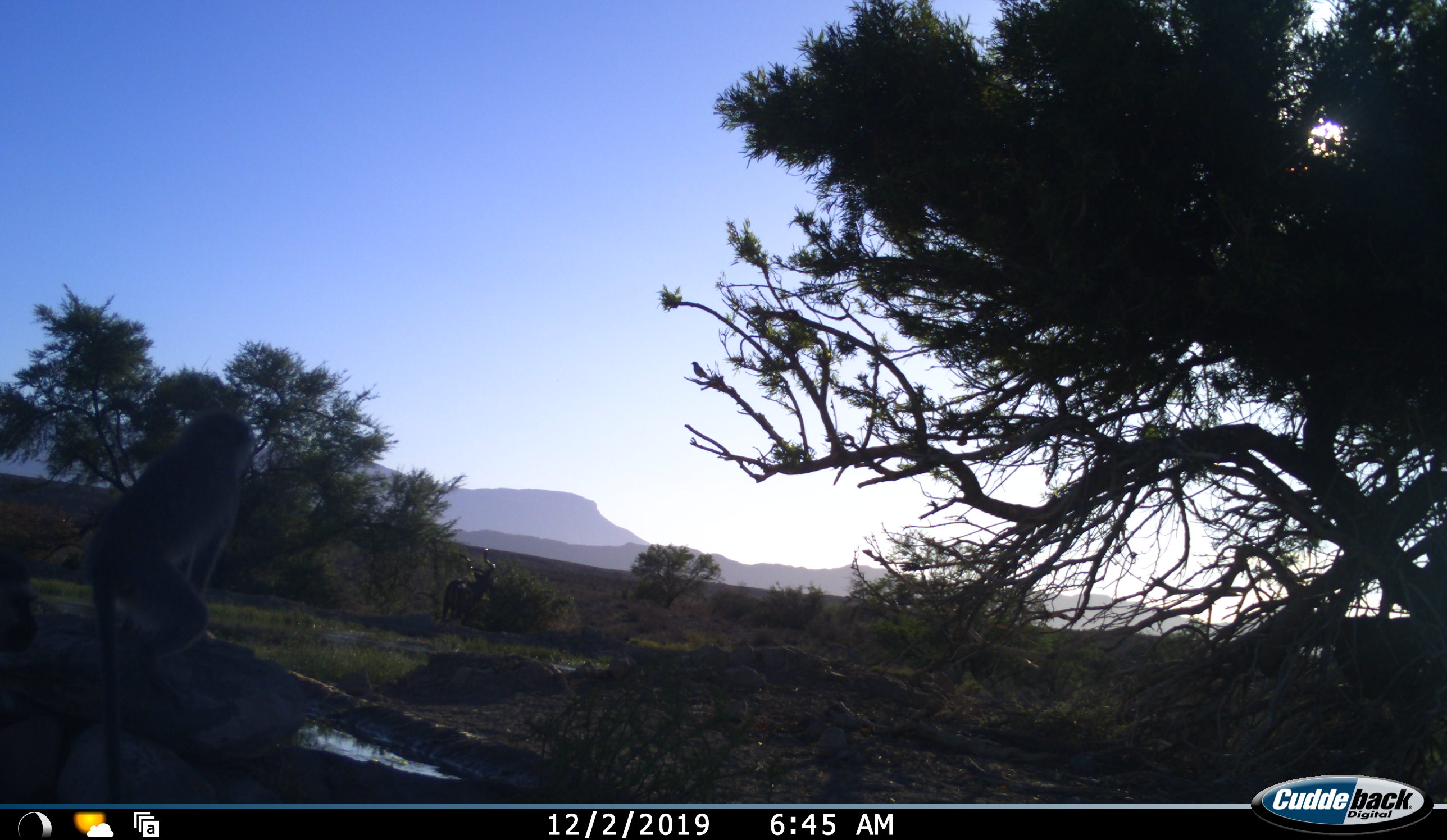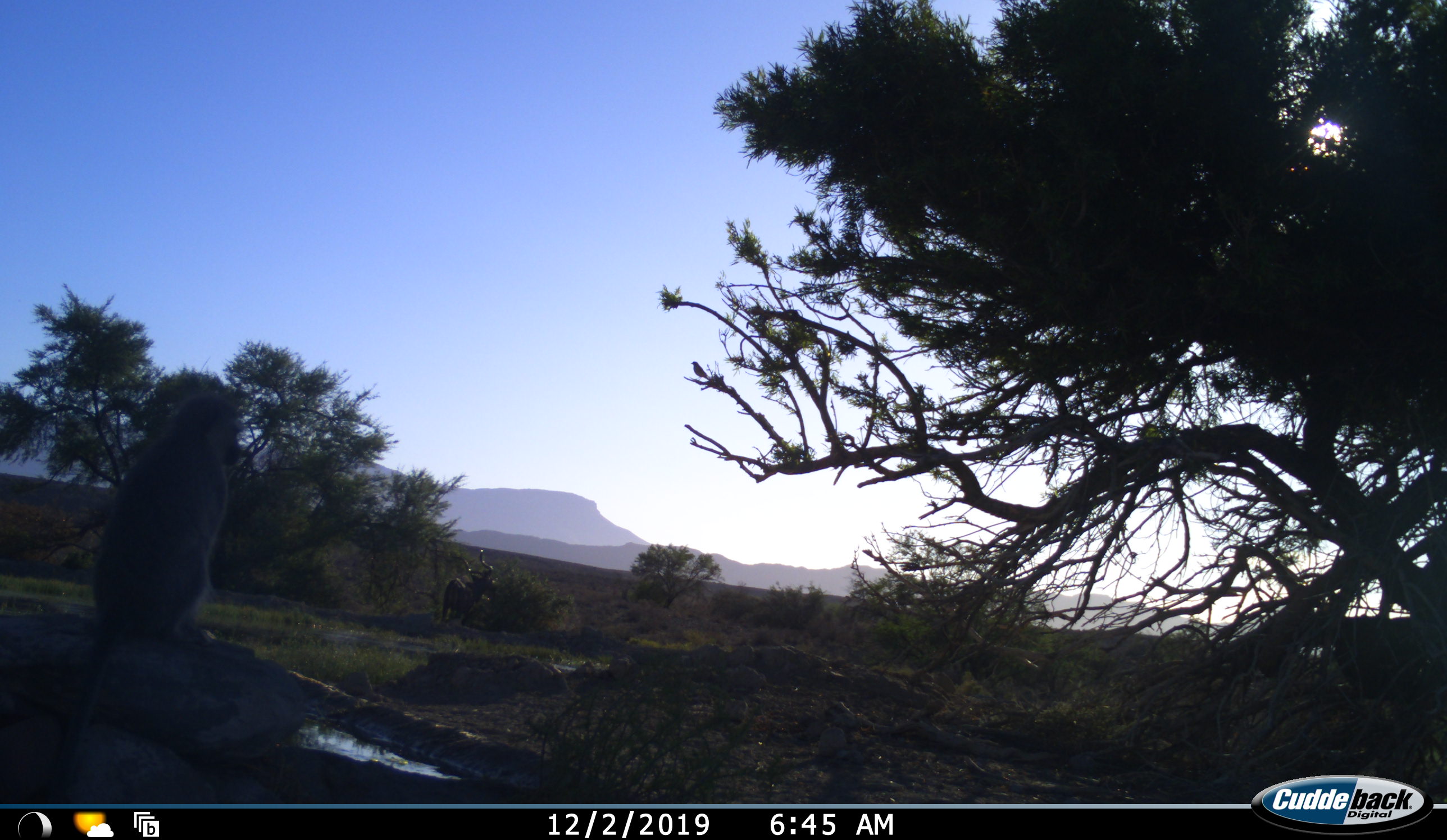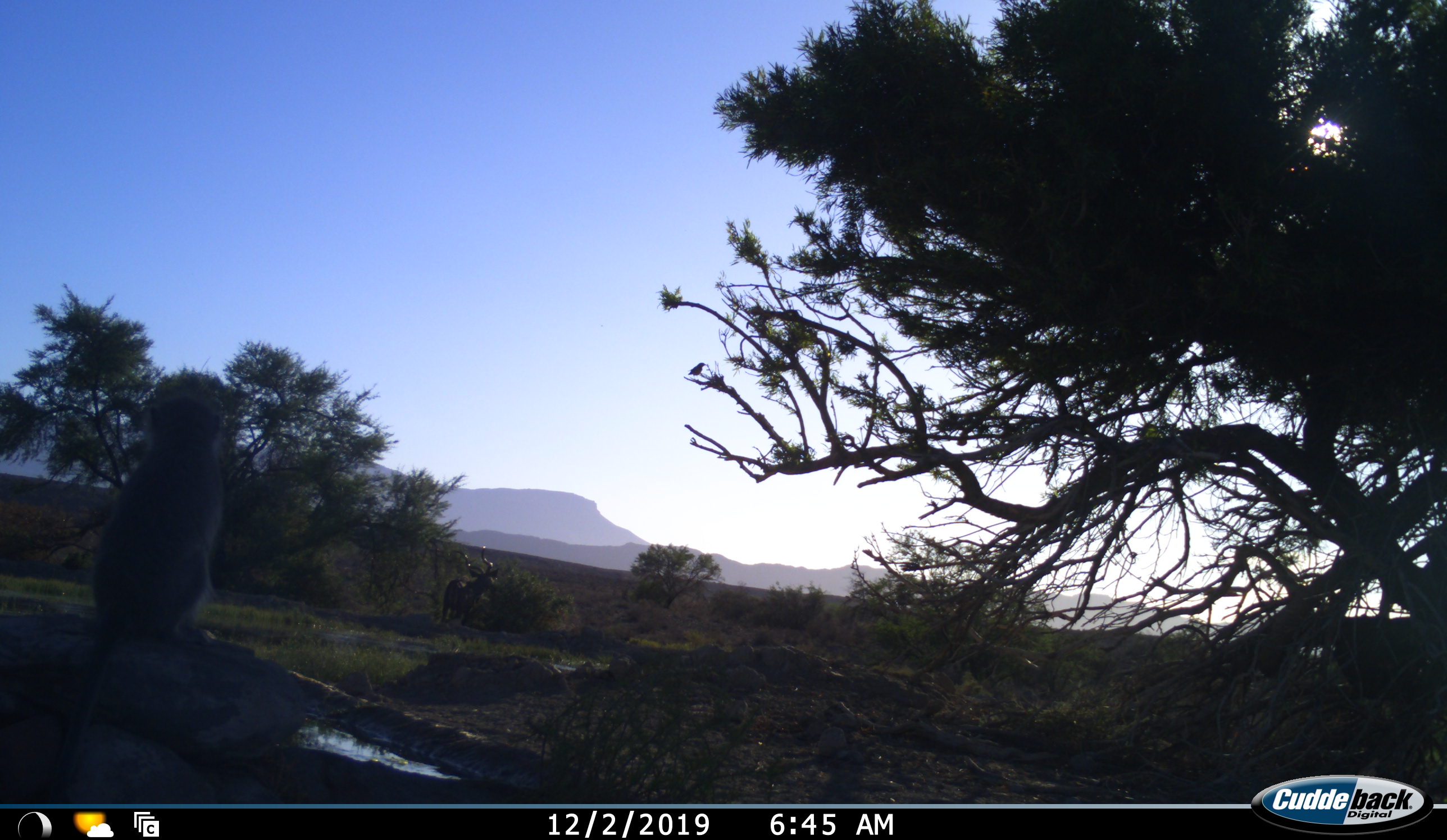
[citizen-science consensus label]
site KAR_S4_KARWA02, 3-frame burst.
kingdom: Animalia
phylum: Chordata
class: Mammalia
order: Primates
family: Cercopithecidae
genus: Chlorocebus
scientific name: Chlorocebus pygerythrus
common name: vervet monkey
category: monkeyvervet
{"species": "monkeyvervet (vervet monkey) (Chlorocebus pygerythrus)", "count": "1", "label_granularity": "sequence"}